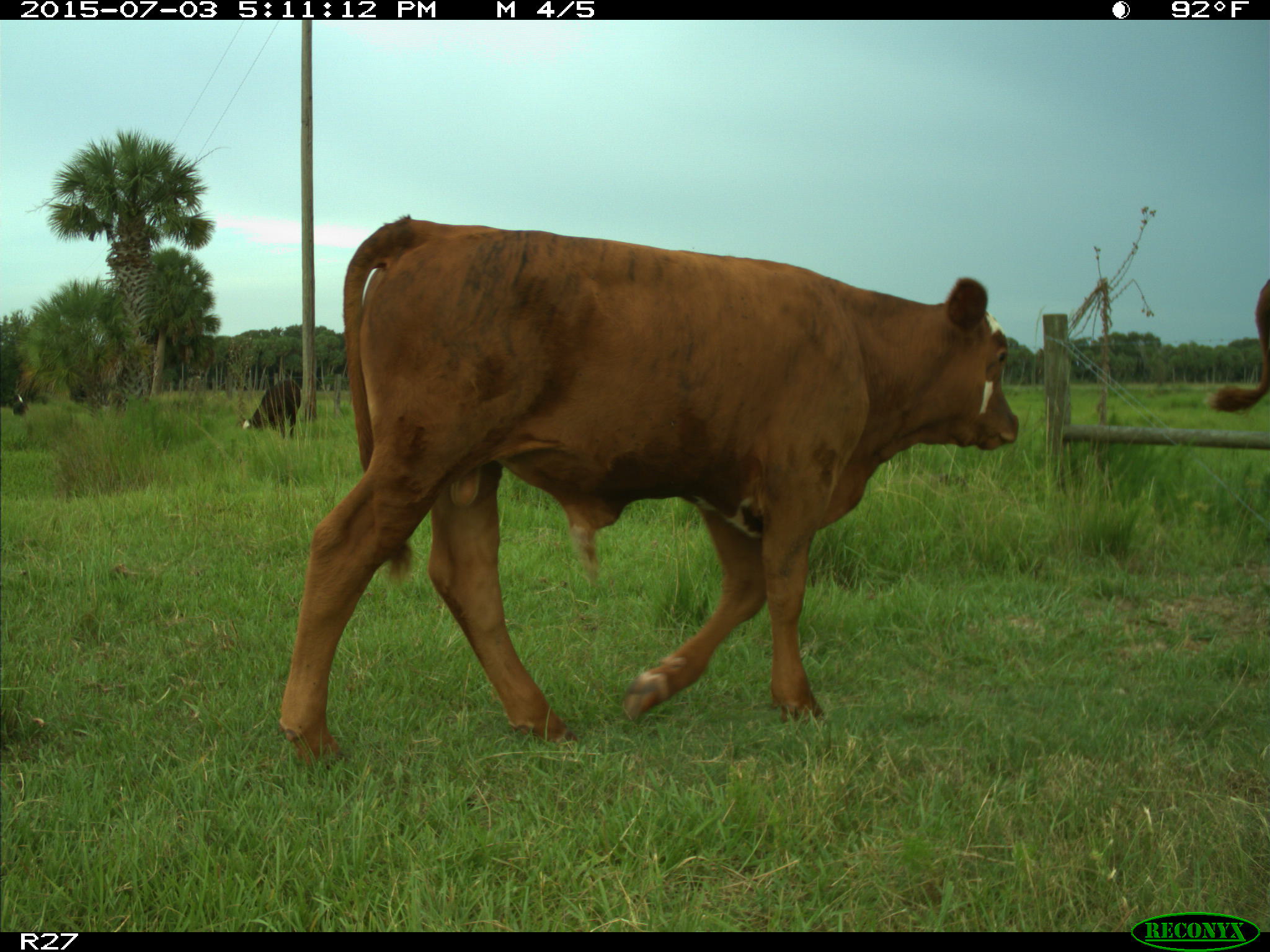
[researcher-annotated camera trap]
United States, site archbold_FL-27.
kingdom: Animalia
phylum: Chordata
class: Mammalia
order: Artiodactyla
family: Bovidae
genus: Bos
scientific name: Bos taurus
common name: domestic cow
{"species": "Bos taurus (domestic cow)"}